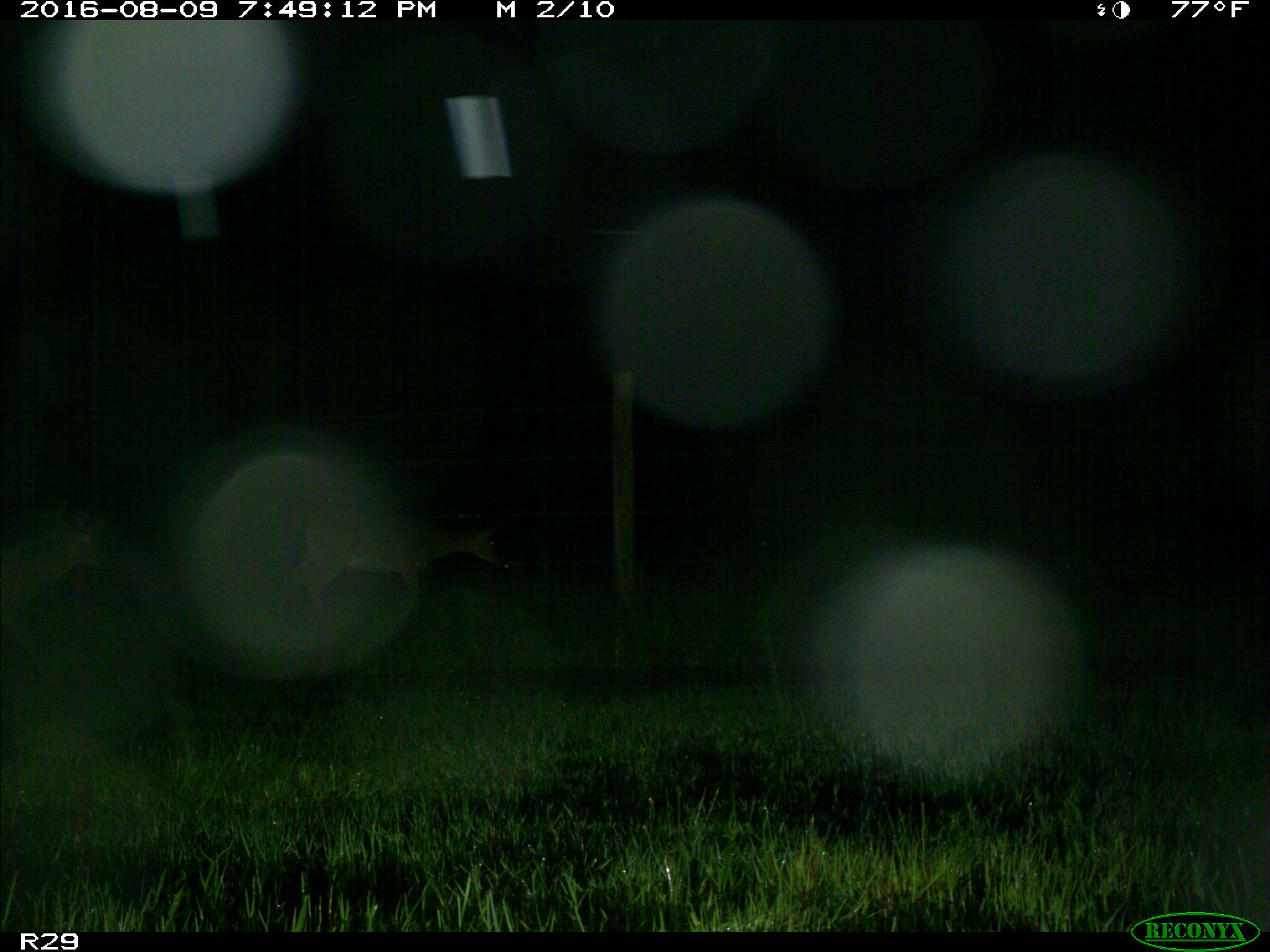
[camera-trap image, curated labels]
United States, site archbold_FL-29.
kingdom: Animalia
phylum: Chordata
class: Mammalia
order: Artiodactyla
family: Cervidae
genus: Odocoileus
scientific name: Odocoileus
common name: deer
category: unidentified deer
Unidentified deer (deer) (Odocoileus).